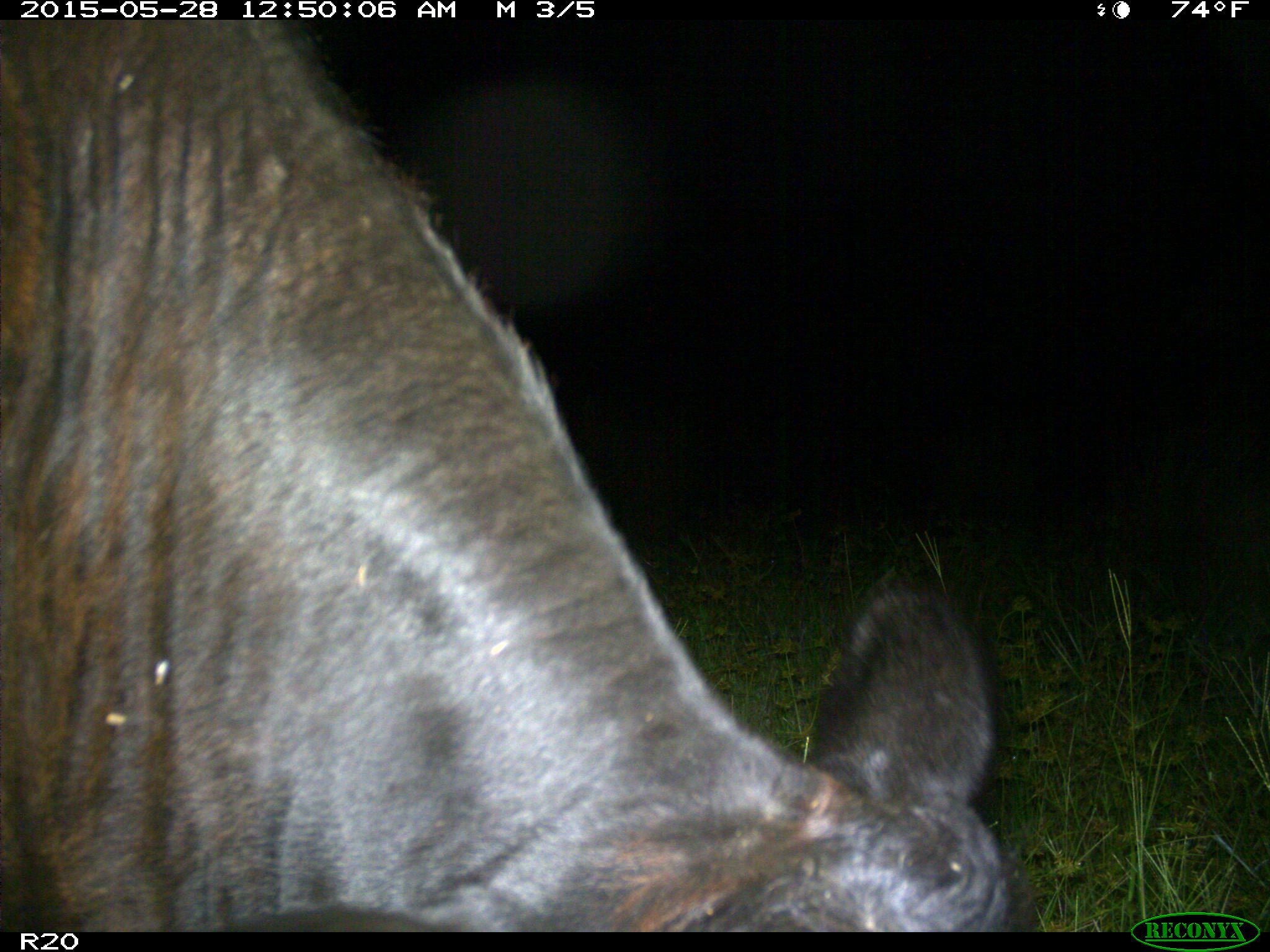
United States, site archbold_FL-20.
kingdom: Animalia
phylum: Chordata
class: Mammalia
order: Artiodactyla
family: Bovidae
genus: Bos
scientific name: Bos taurus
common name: domestic cow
Bos taurus (domestic cow).